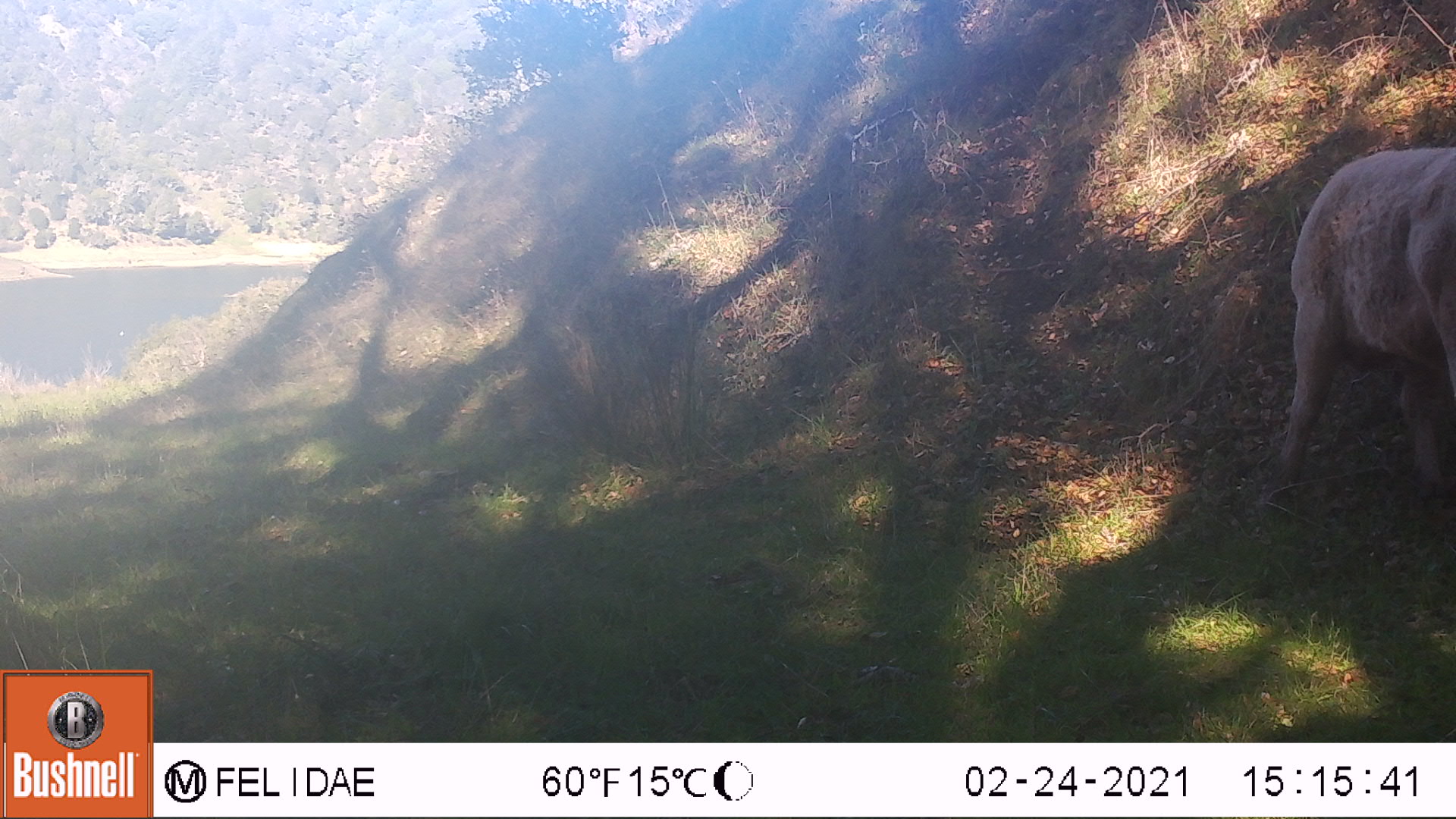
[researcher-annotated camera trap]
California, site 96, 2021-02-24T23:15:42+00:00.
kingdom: Animalia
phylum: Chordata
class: Mammalia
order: Artiodactyla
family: Bovidae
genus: Bos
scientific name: Bos taurus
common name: domestic cattle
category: cattle